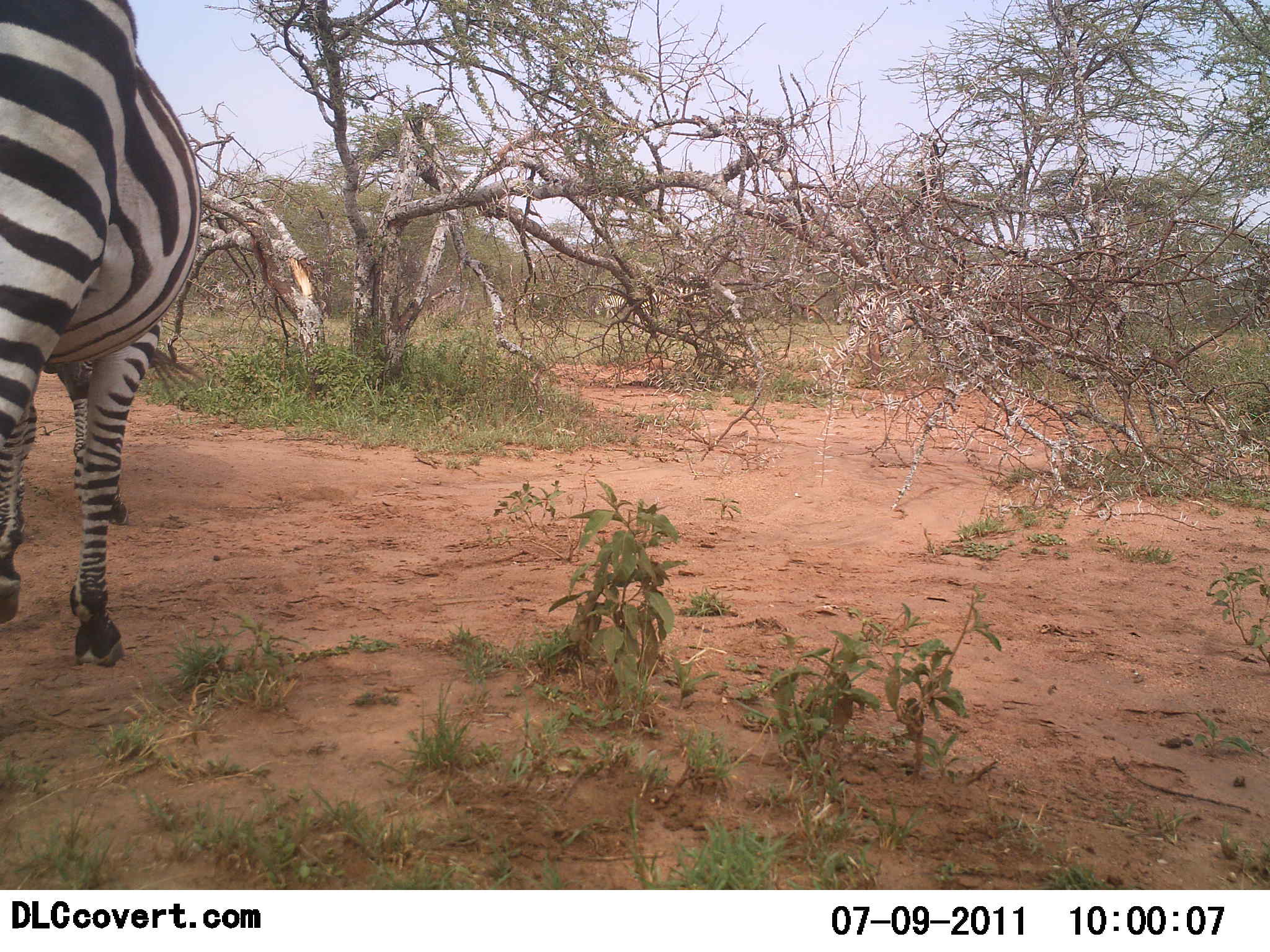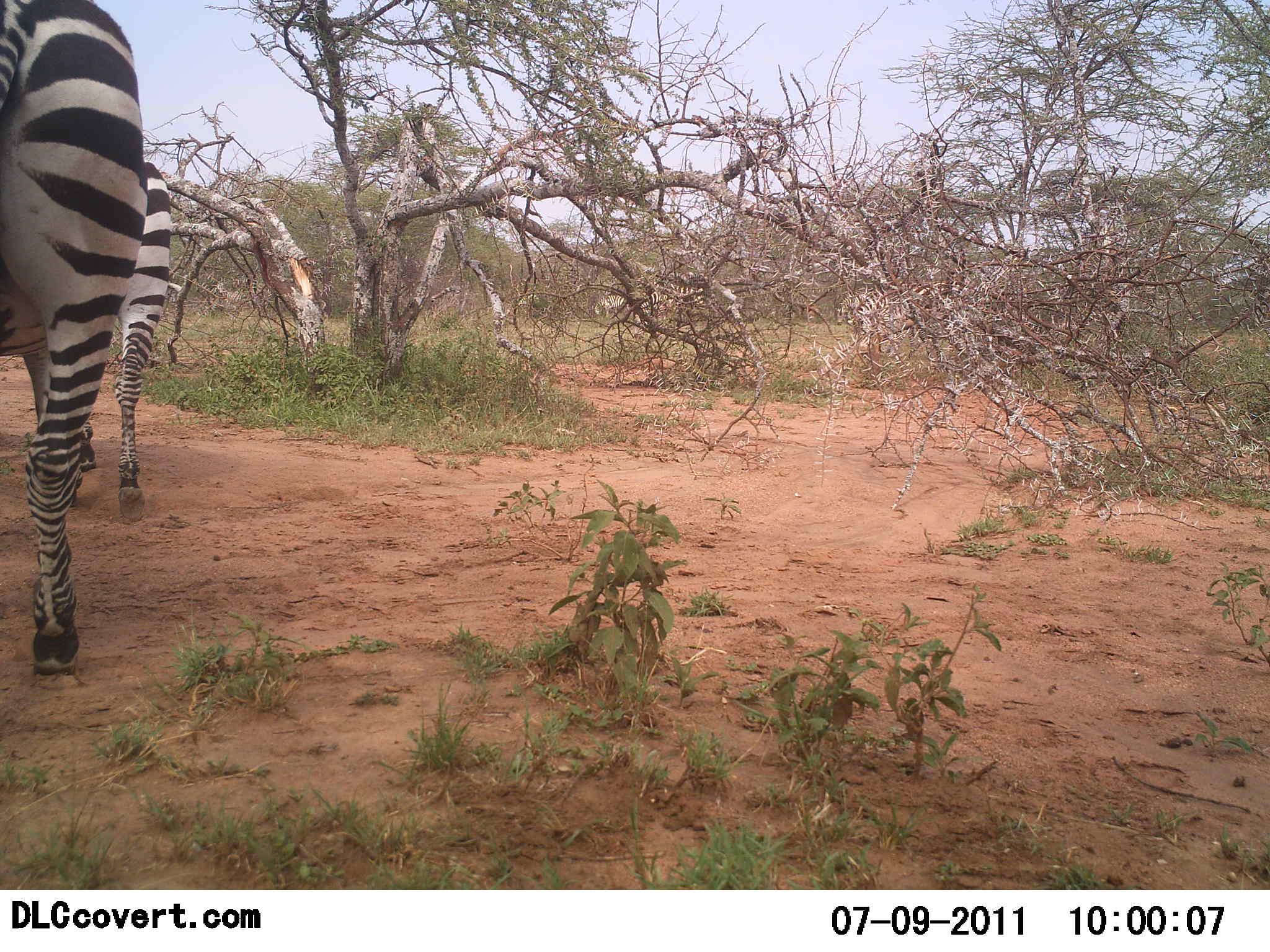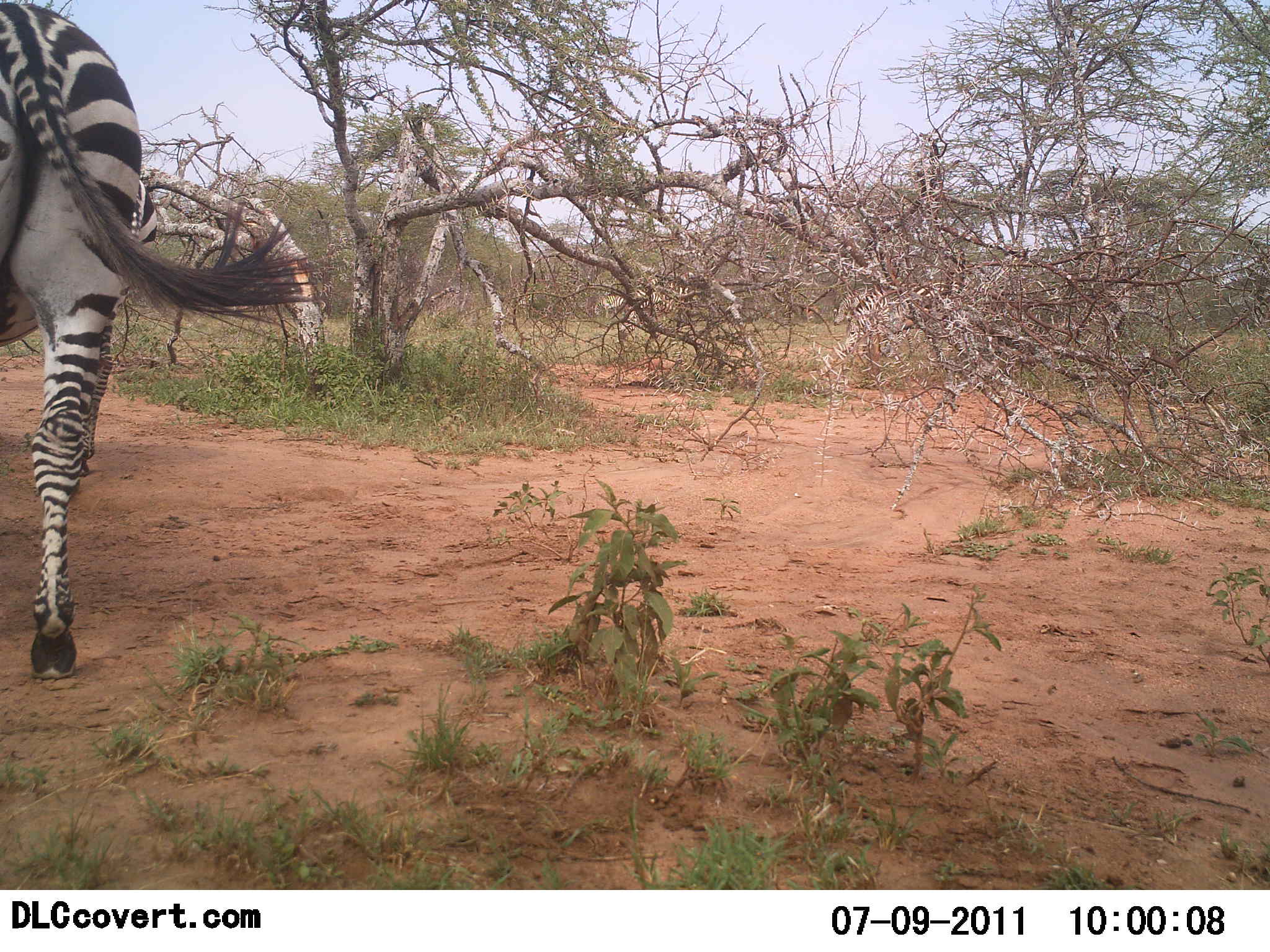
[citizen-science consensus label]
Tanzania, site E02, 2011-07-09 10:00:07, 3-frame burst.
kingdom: Animalia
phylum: Chordata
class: Mammalia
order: Perissodactyla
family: Equidae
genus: Equus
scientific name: Equus quagga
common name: plains zebra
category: zebra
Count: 2.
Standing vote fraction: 46%.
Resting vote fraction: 0%.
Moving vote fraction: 69%.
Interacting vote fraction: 0%.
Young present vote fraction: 0%.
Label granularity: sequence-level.